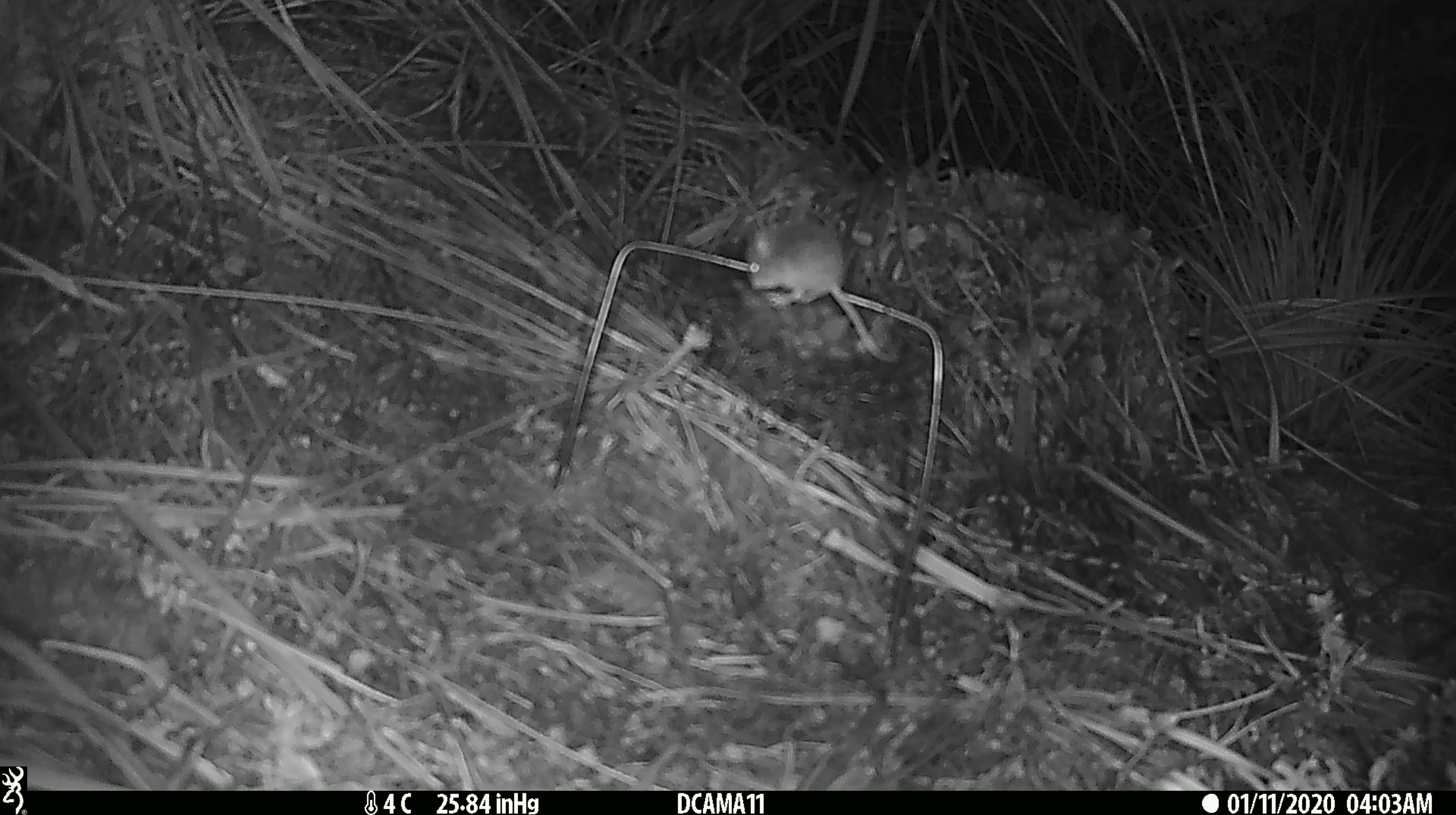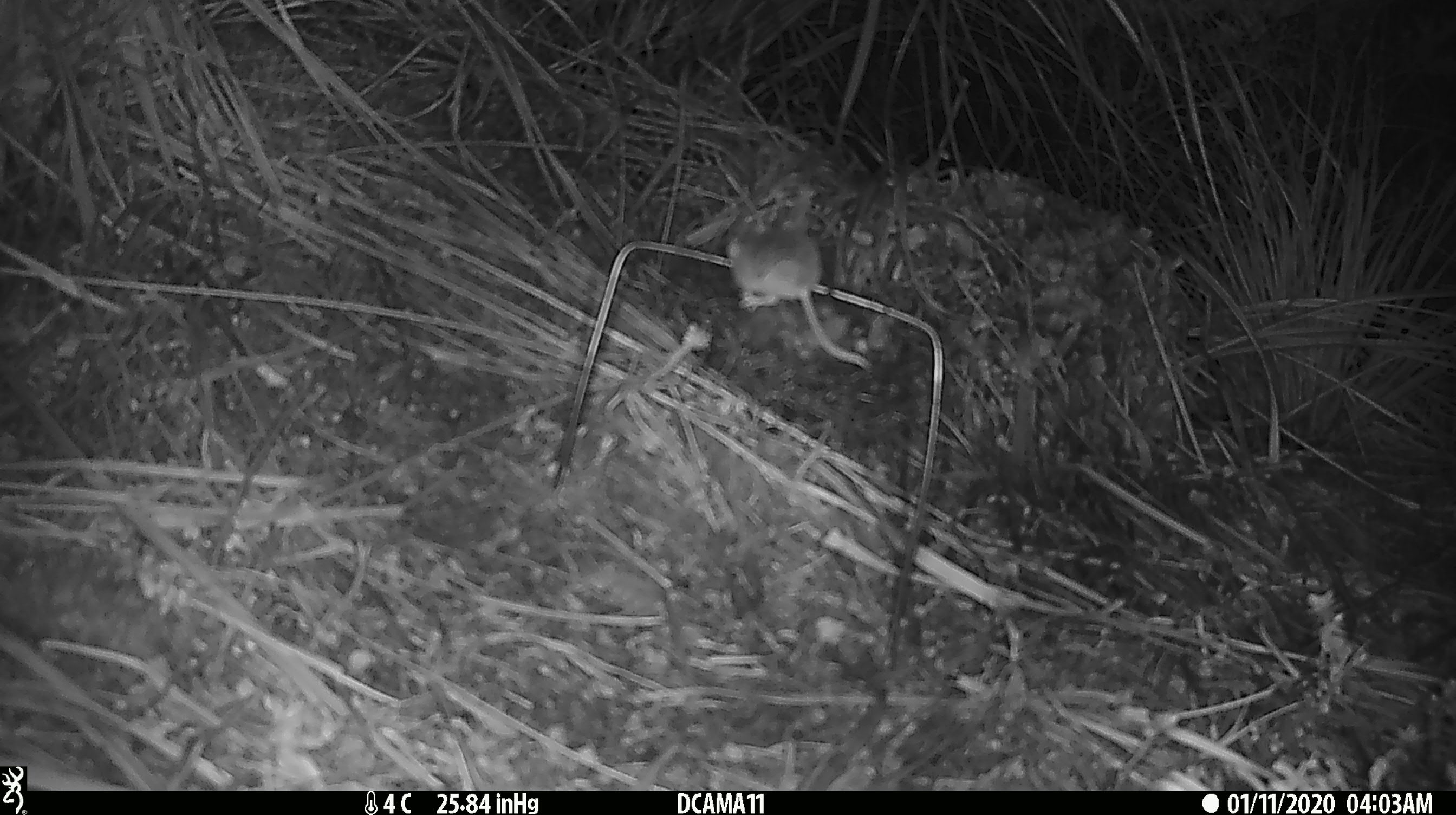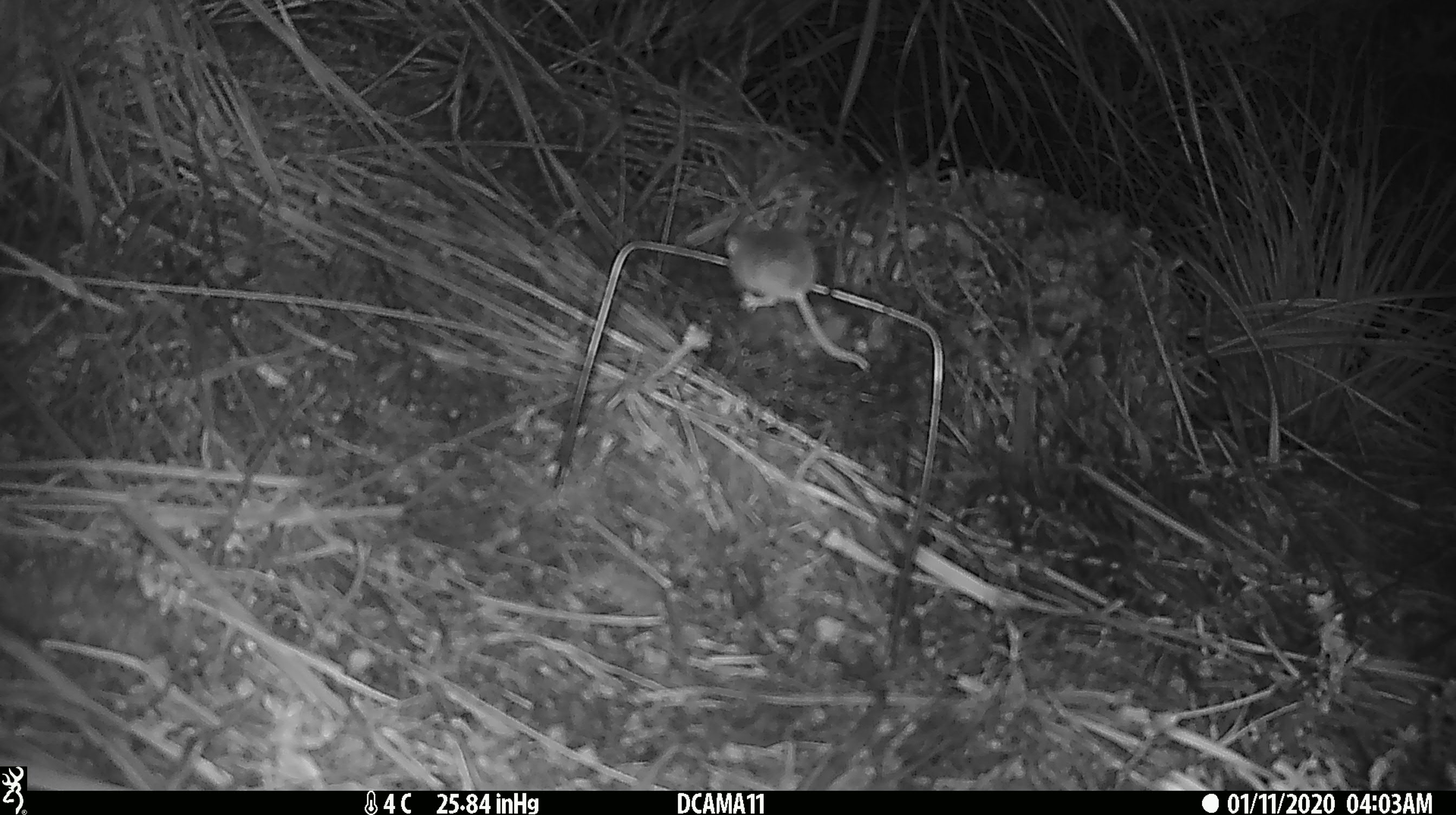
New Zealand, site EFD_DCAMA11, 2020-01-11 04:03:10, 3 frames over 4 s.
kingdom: Animalia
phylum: Chordata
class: Mammalia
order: Rodentia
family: Muridae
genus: Mus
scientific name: Mus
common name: mouse